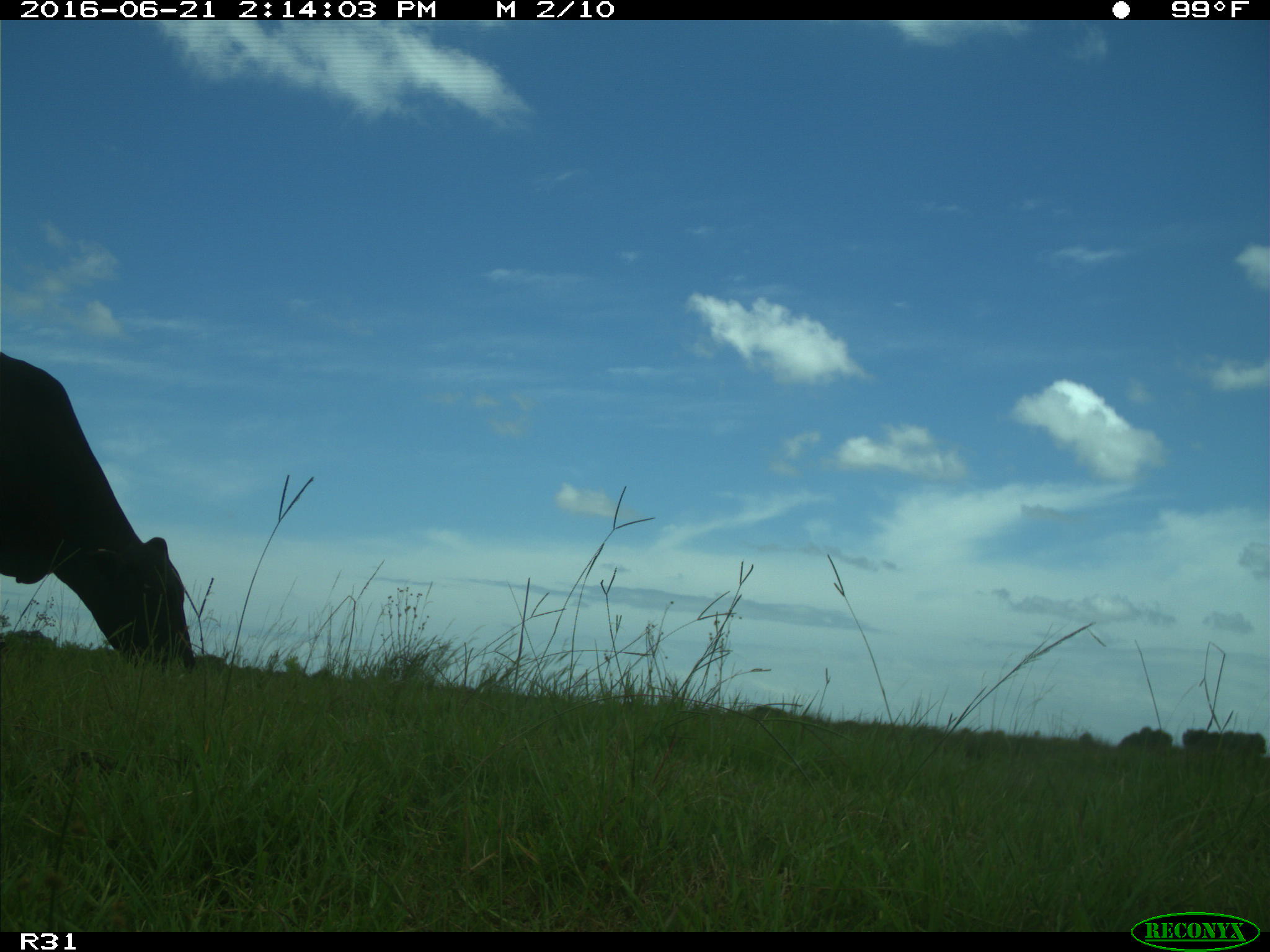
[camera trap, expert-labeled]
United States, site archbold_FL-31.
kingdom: Animalia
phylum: Chordata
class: Mammalia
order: Artiodactyla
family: Bovidae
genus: Bos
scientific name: Bos taurus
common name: domestic cow